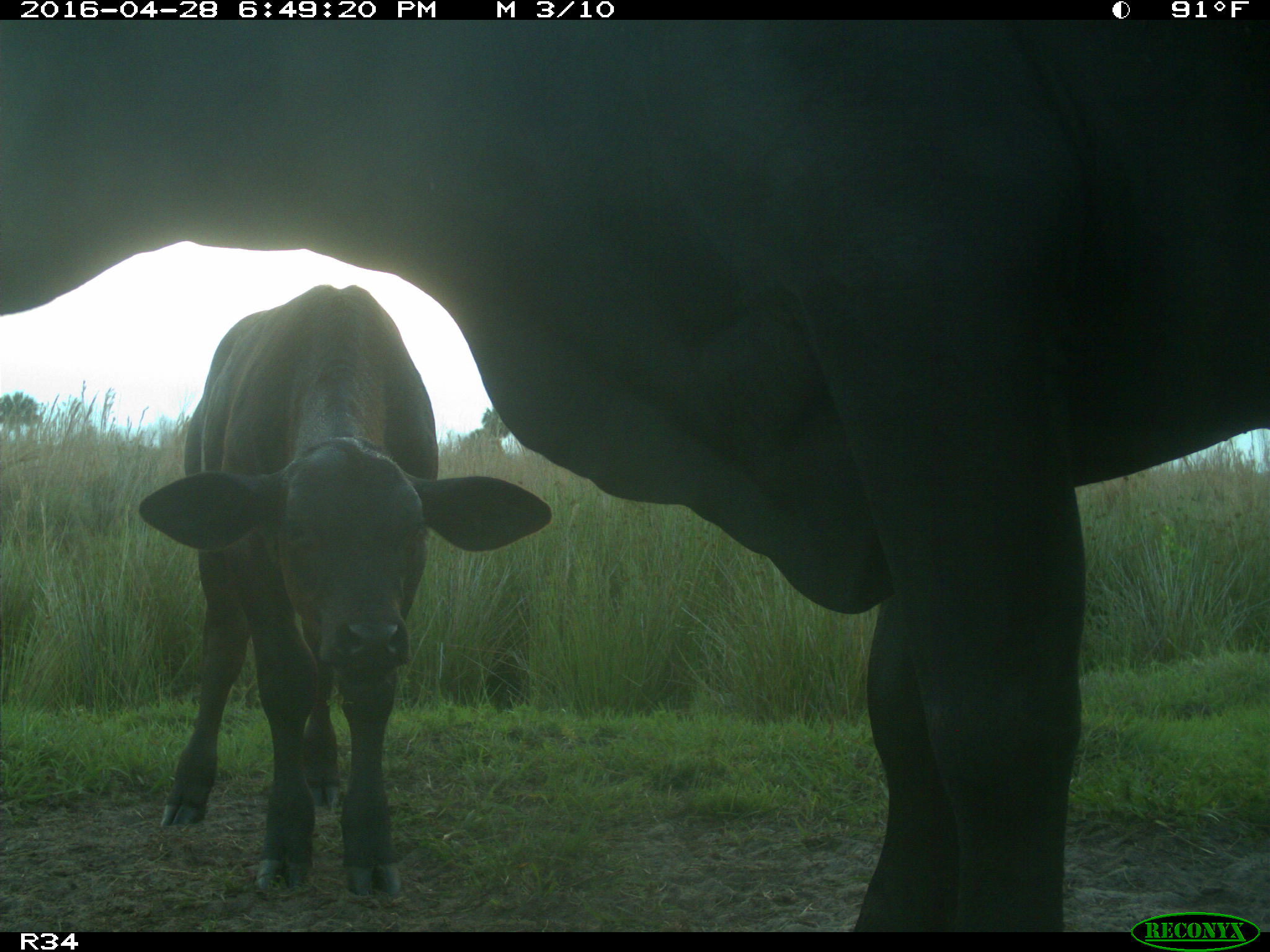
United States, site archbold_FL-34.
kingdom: Animalia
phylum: Chordata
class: Mammalia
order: Artiodactyla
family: Bovidae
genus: Bos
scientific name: Bos taurus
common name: domestic cow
Bos taurus (domestic cow).